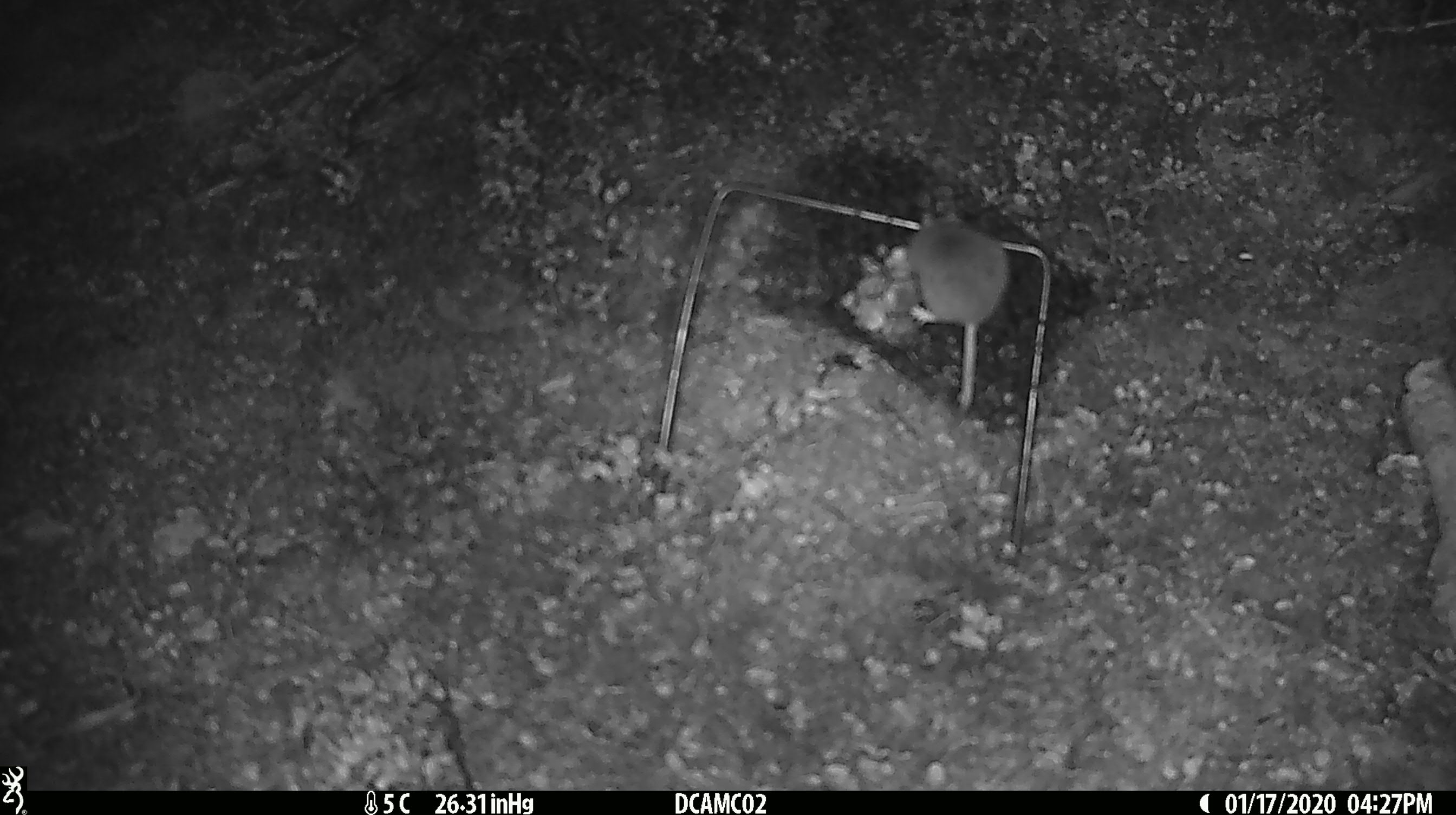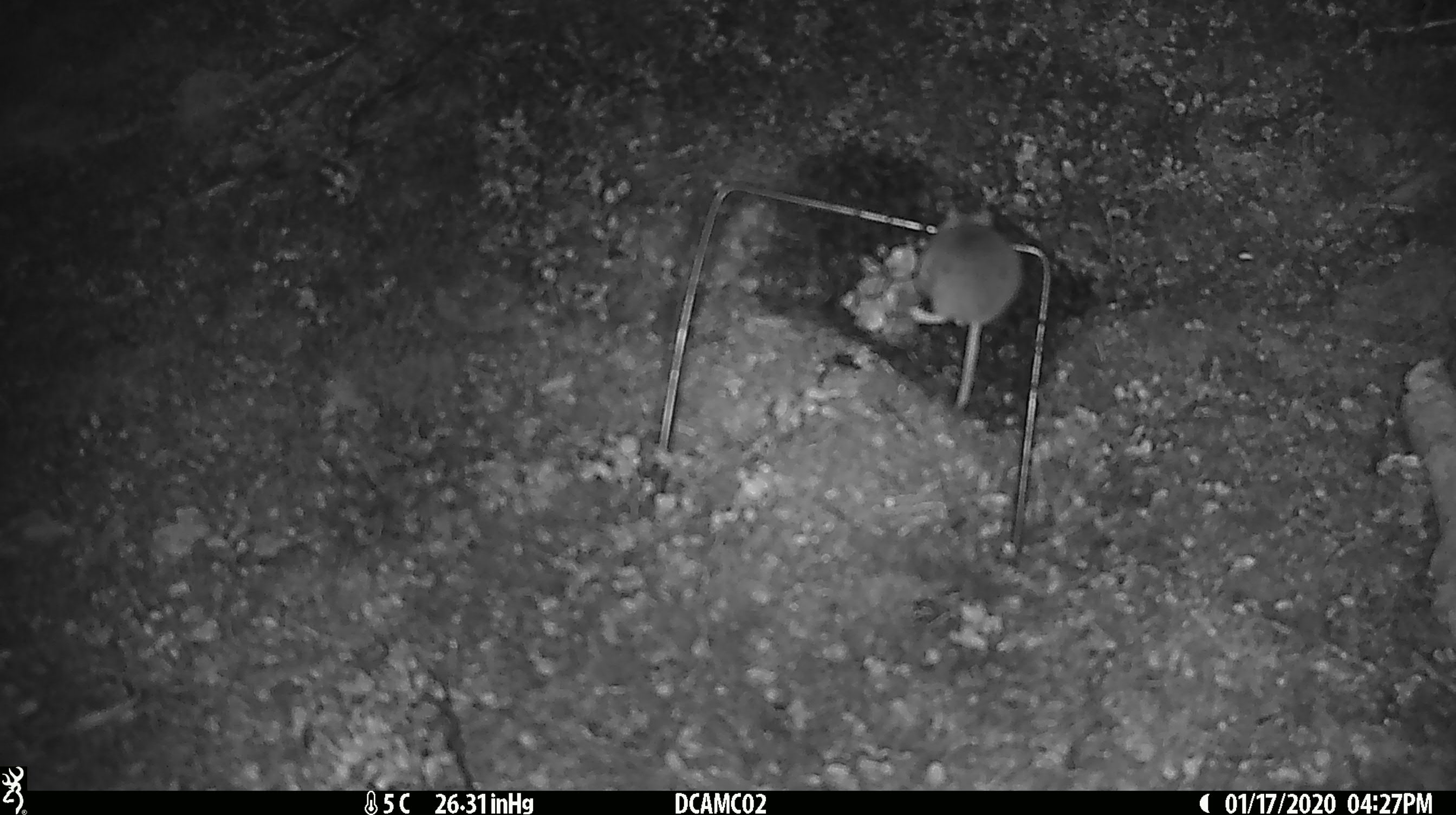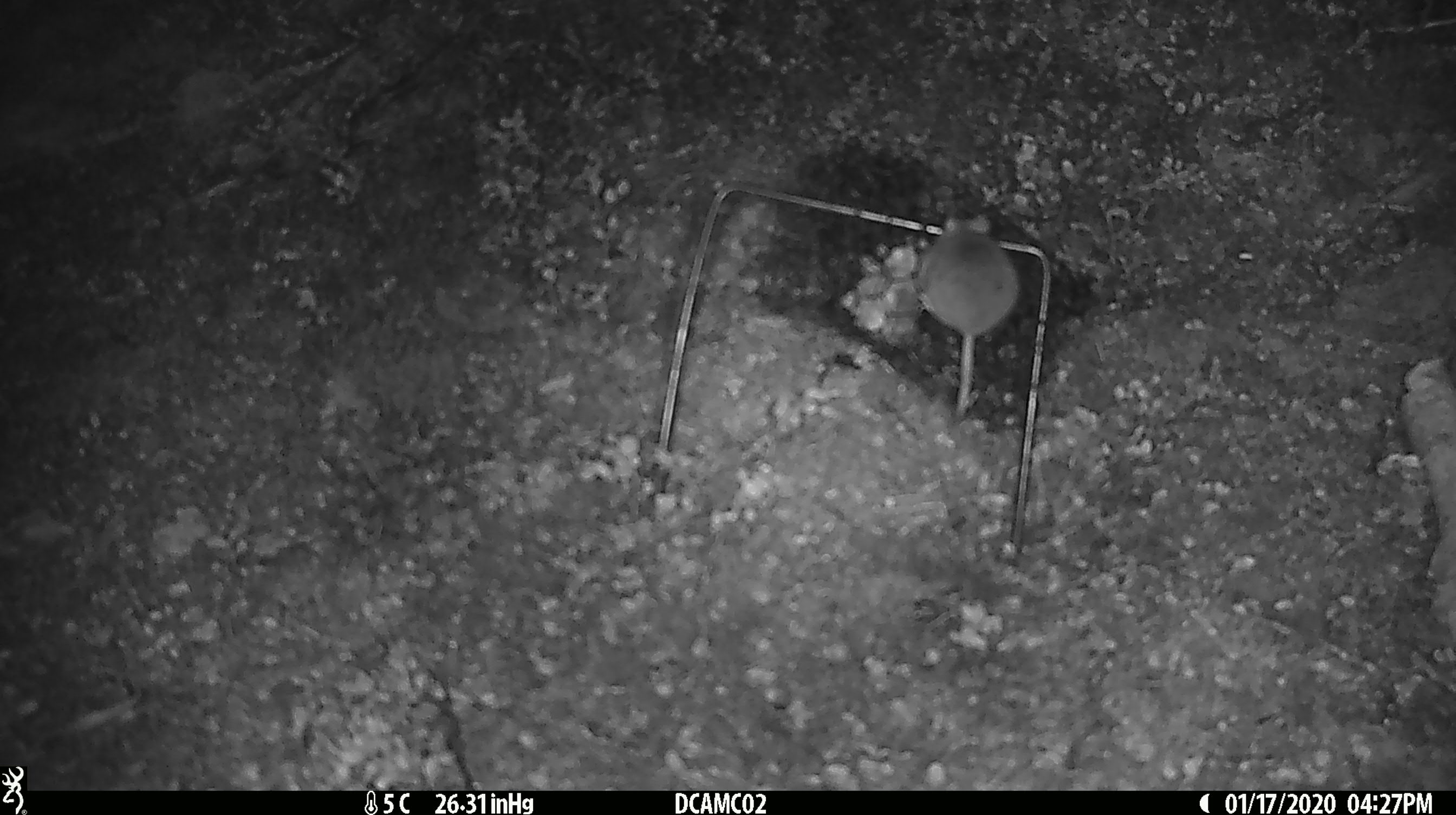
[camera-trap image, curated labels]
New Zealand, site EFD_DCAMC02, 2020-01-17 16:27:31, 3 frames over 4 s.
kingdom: Animalia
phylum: Chordata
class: Mammalia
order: Rodentia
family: Muridae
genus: Mus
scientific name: Mus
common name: mouse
Mouse (Mus).